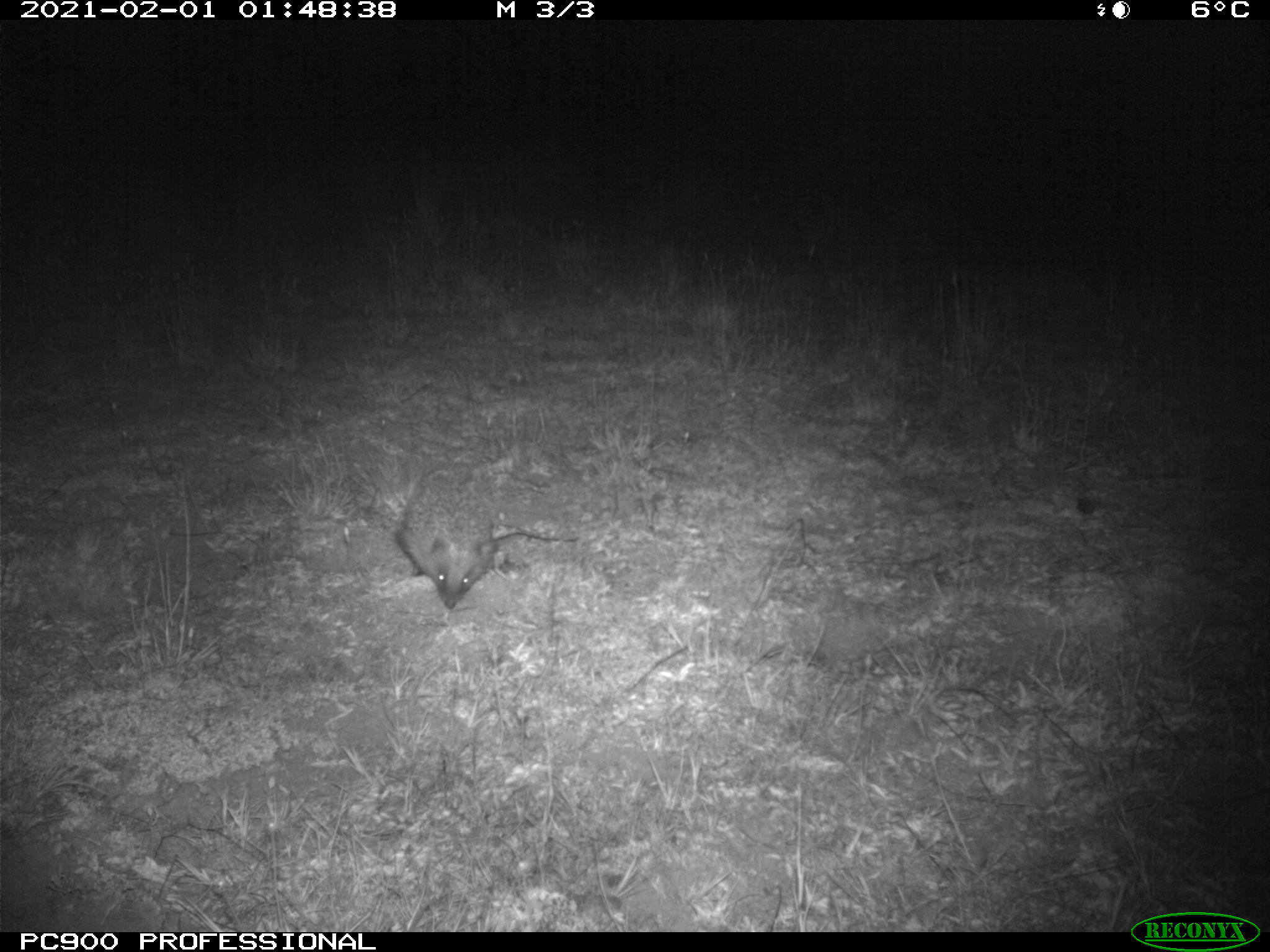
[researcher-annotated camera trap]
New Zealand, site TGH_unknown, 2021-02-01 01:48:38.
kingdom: Animalia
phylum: Chordata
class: Mammalia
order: Eulipotyphla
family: Erinaceidae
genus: Erinaceus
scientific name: Erinaceus europaeus europaeus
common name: european hedgehog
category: hedgehog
Hedgehog (european hedgehog) (Erinaceus europaeus europaeus).